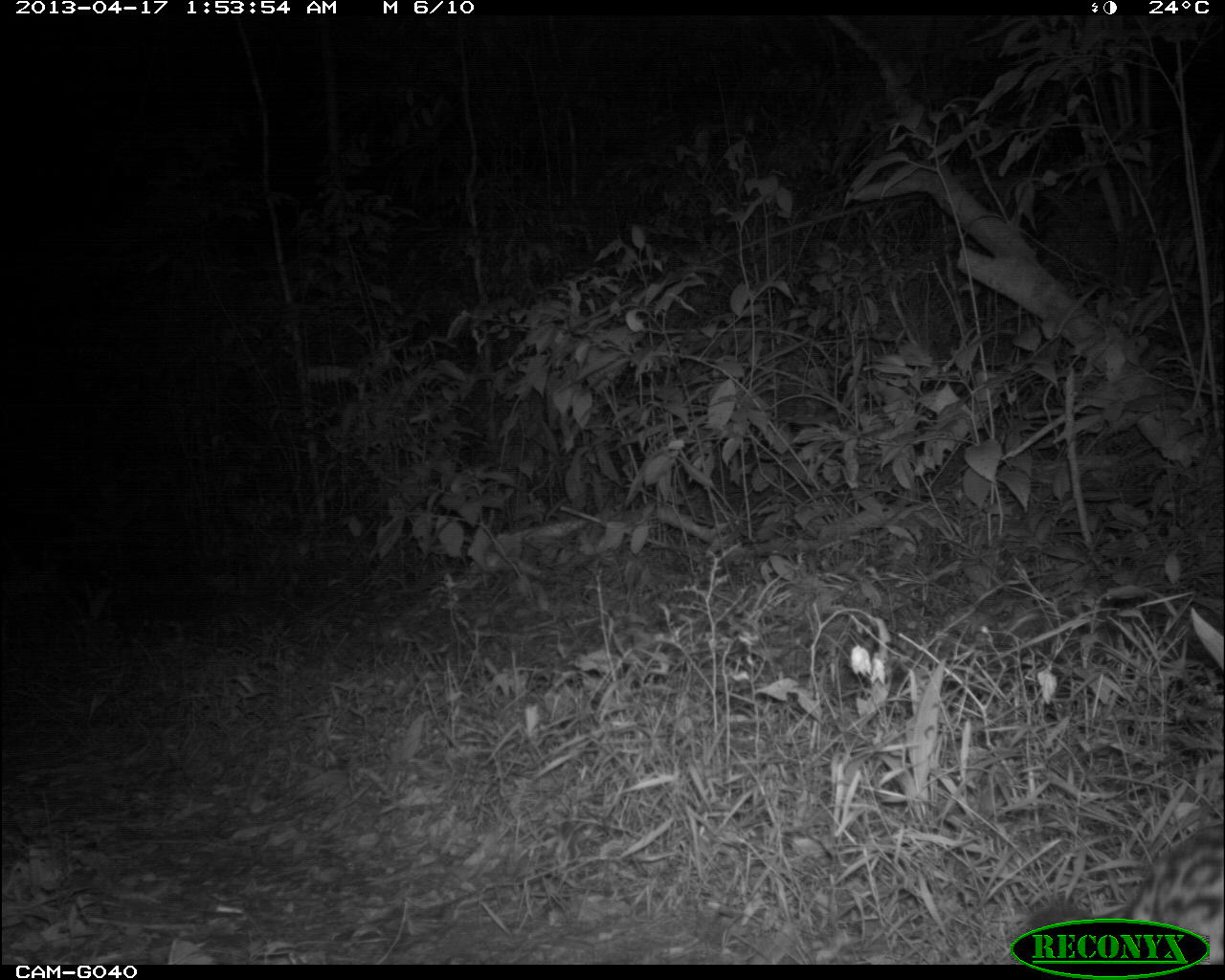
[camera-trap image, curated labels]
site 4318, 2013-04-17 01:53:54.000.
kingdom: Animalia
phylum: Chordata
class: Mammalia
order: Carnivora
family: Felidae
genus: Leopardus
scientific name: Leopardus pardalis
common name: ocelot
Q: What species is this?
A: Leopardus pardalis (ocelot).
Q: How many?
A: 1.